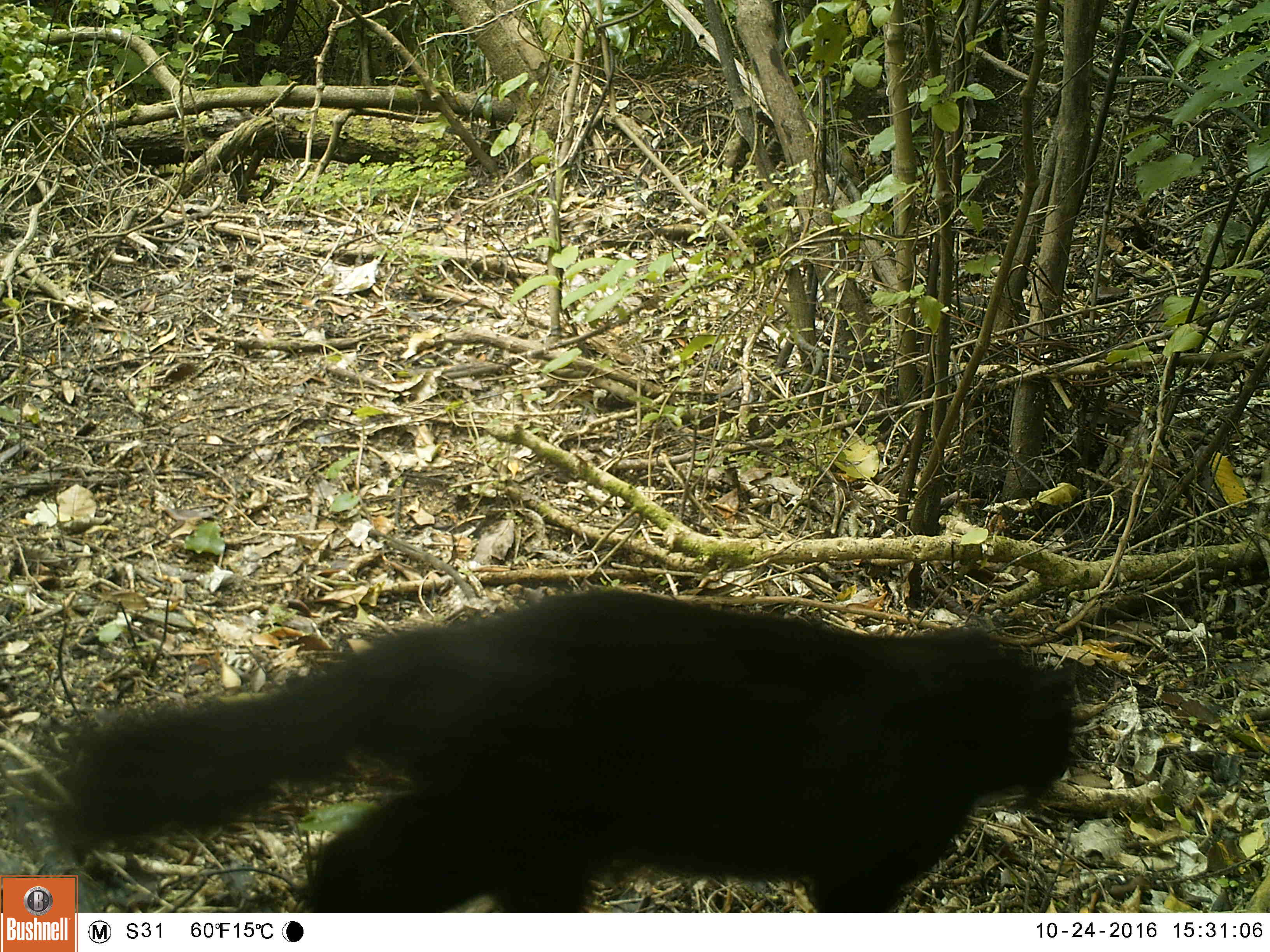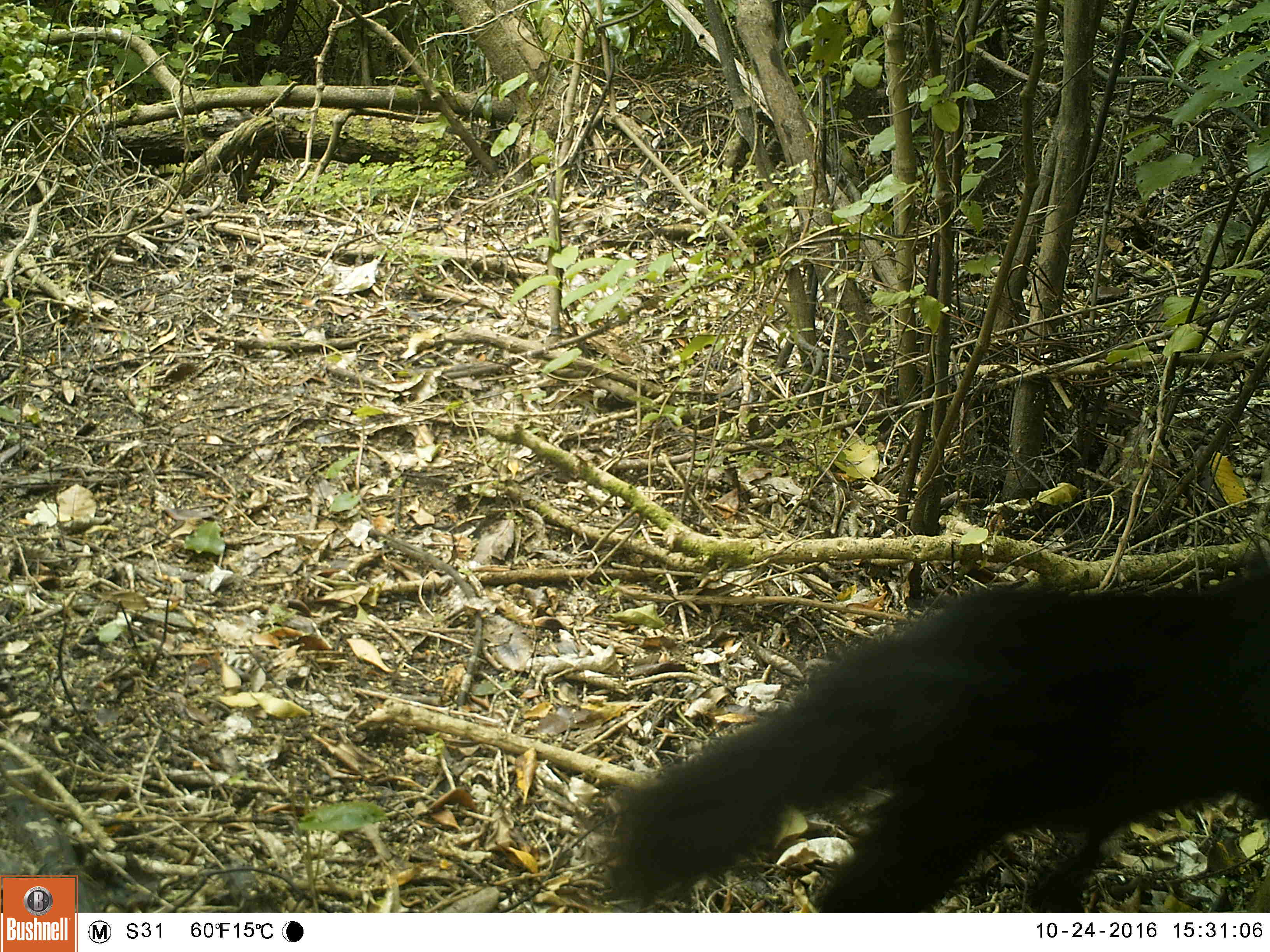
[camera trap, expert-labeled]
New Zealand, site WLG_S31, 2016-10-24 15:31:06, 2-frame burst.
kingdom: Animalia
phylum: Chordata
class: Mammalia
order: Carnivora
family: Felidae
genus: Felis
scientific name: Felis catus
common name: domestic cat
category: cat